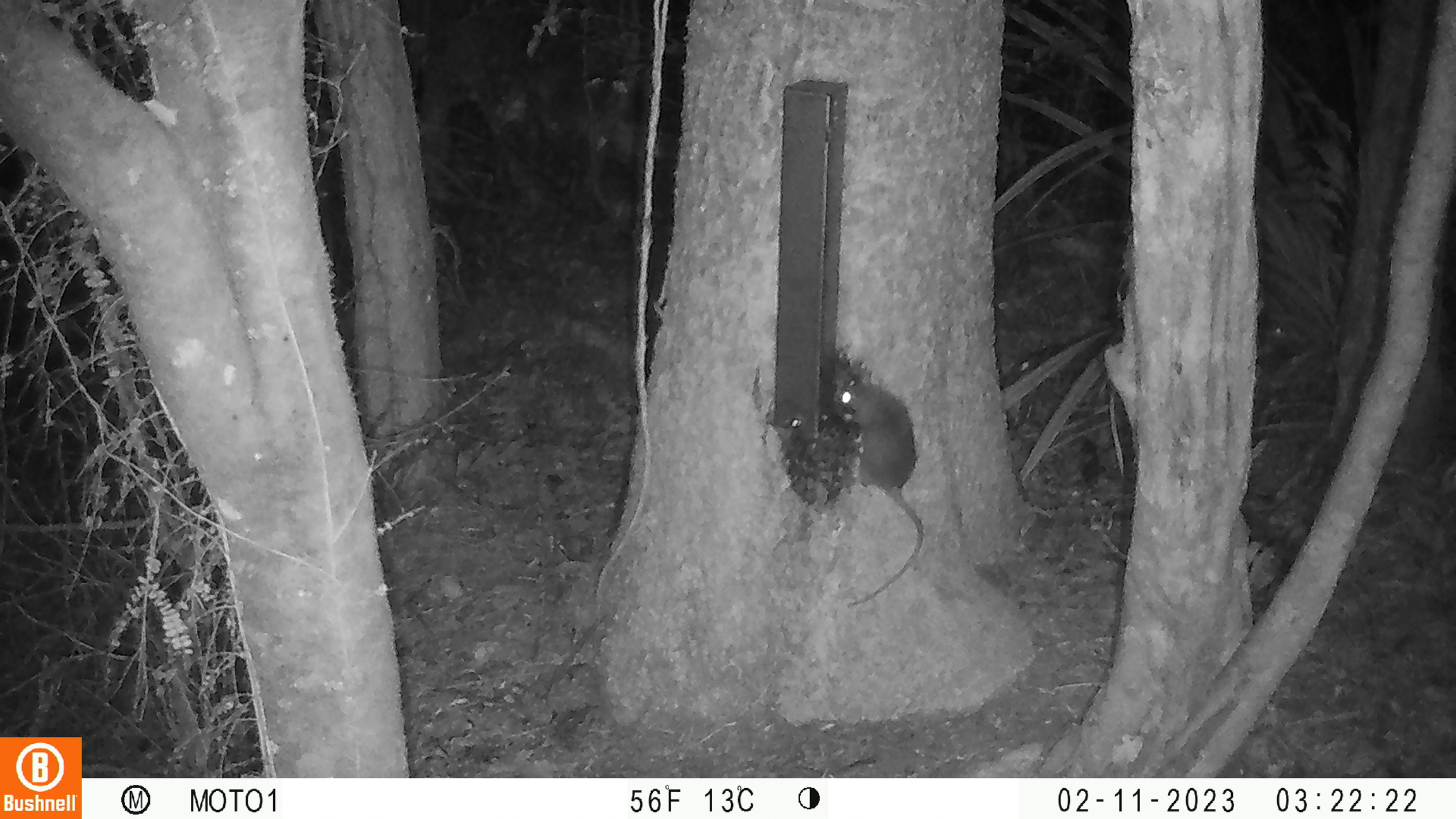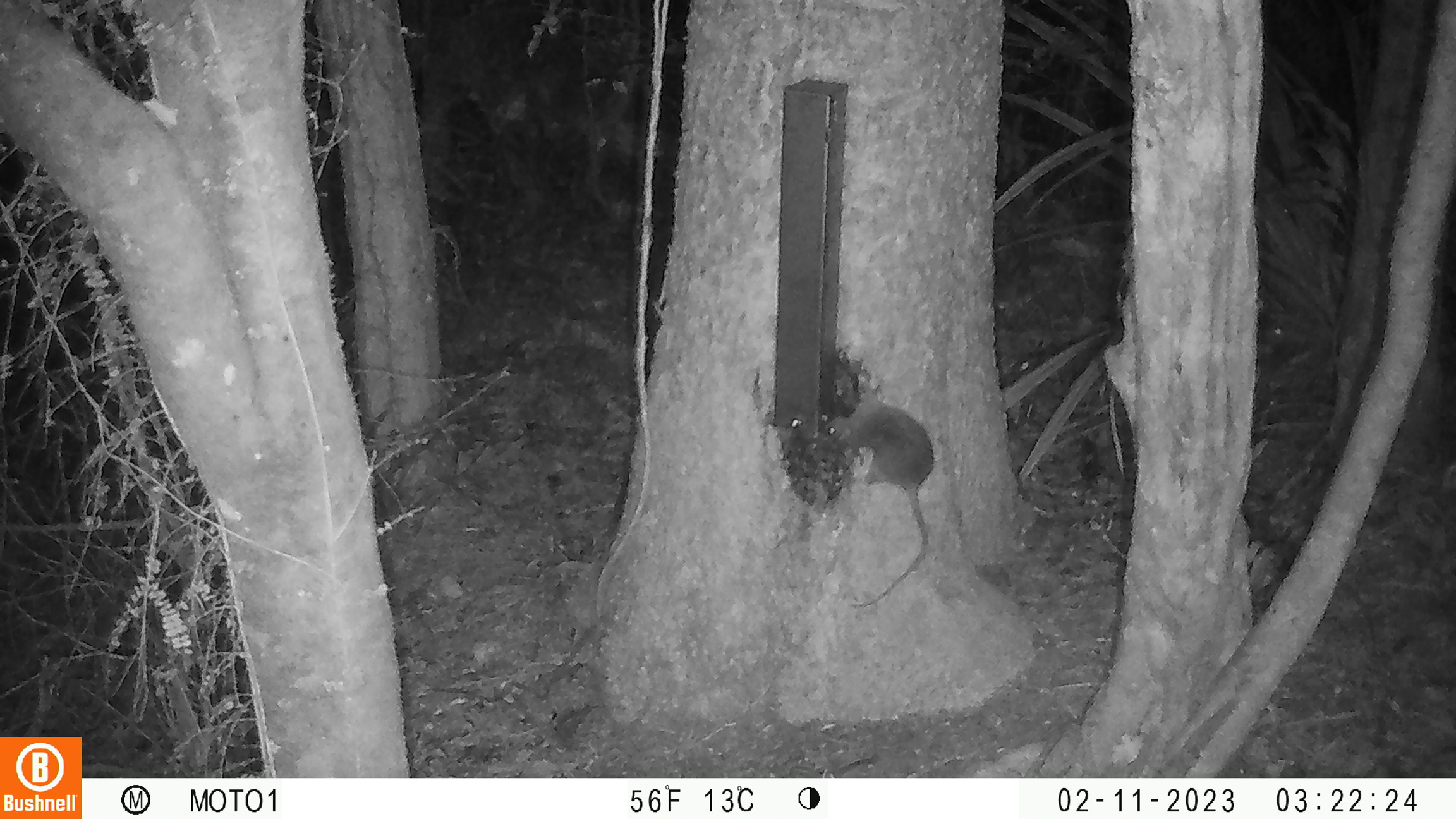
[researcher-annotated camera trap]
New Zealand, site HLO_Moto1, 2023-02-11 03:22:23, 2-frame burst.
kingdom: Animalia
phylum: Chordata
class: Mammalia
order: Rodentia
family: Muridae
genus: Rattus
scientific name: Rattus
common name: rat